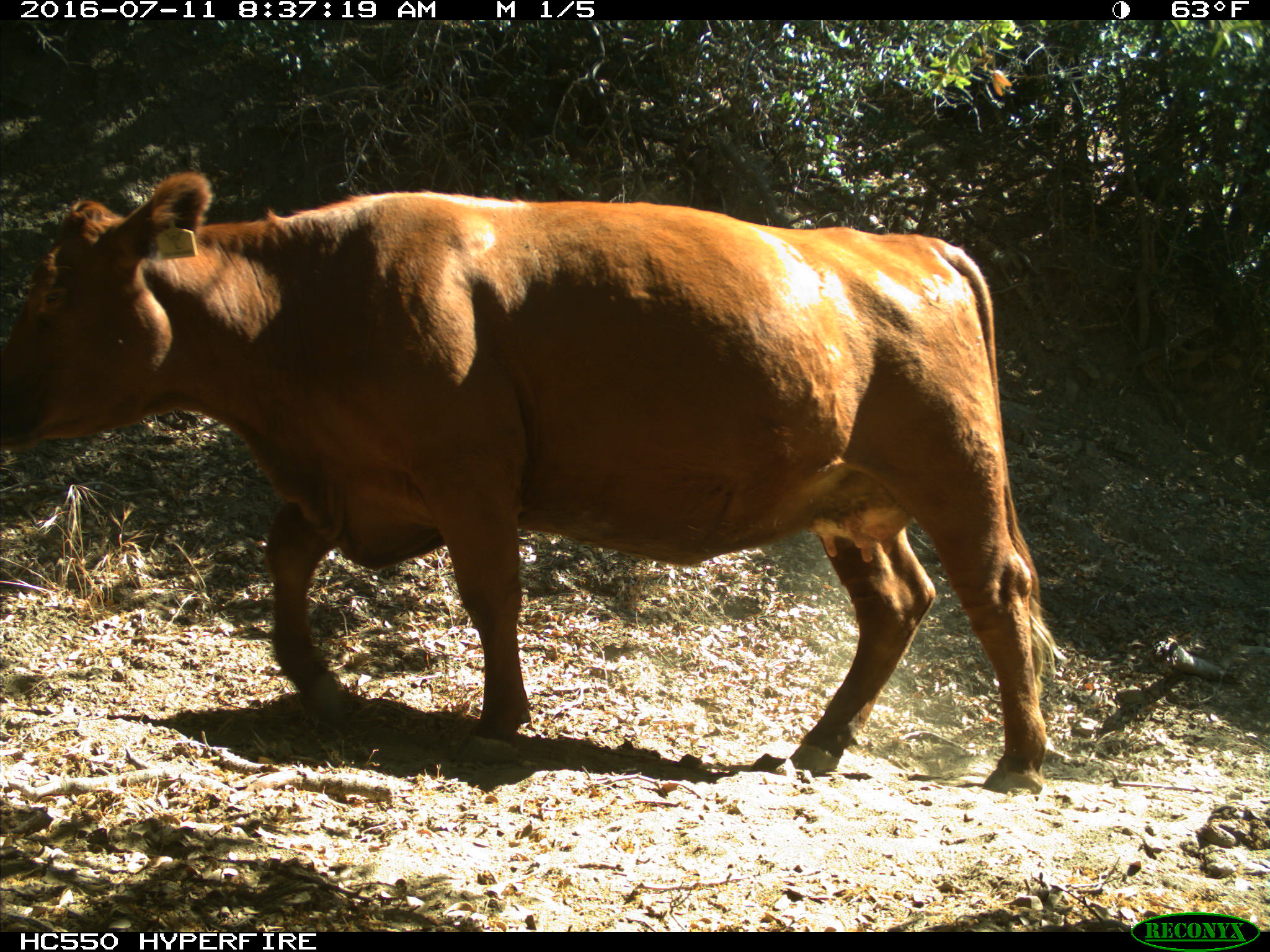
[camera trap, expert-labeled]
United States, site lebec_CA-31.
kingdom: Animalia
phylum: Chordata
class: Mammalia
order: Artiodactyla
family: Bovidae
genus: Bos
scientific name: Bos taurus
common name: domestic cow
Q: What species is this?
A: Bos taurus (domestic cow).